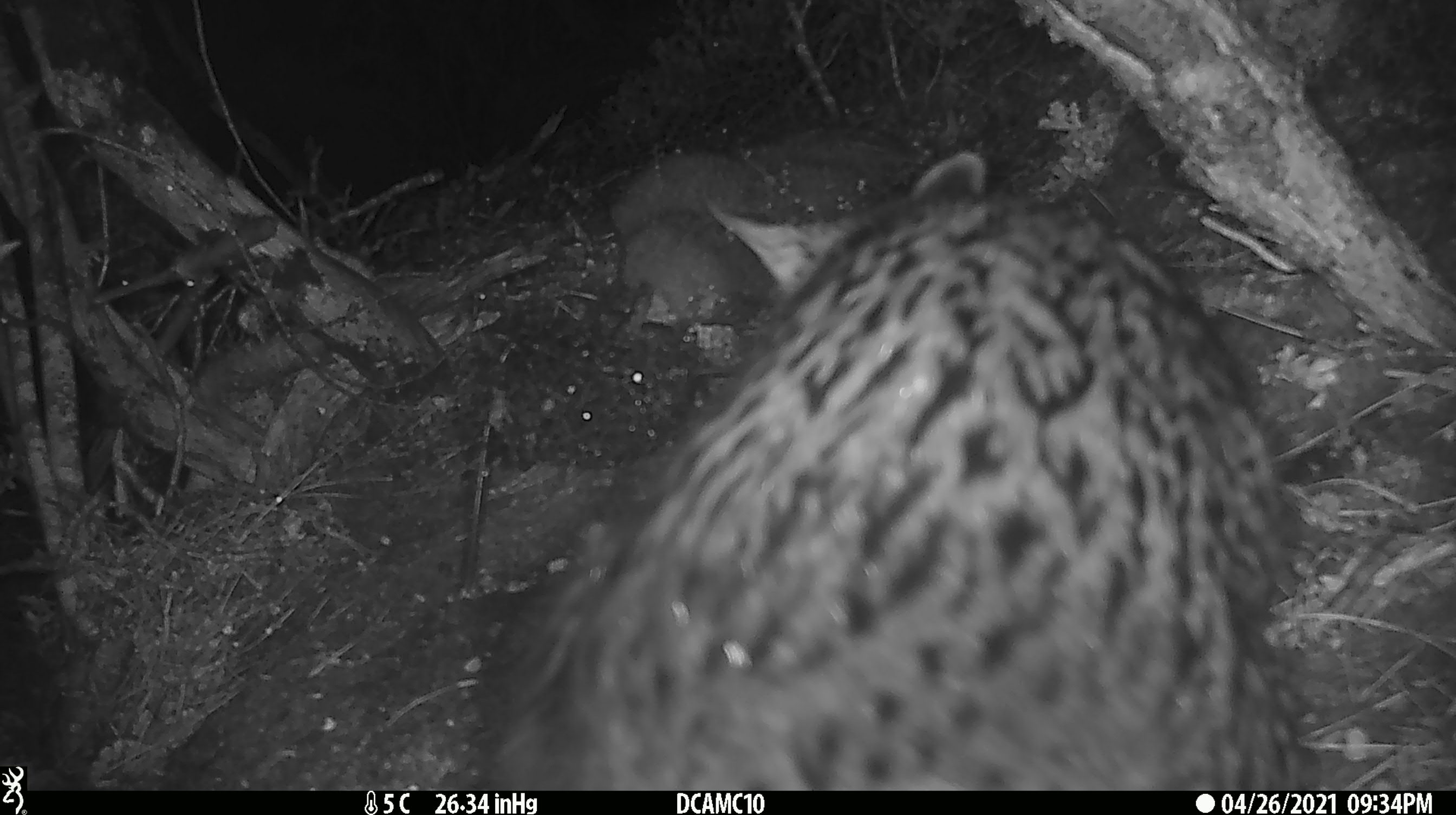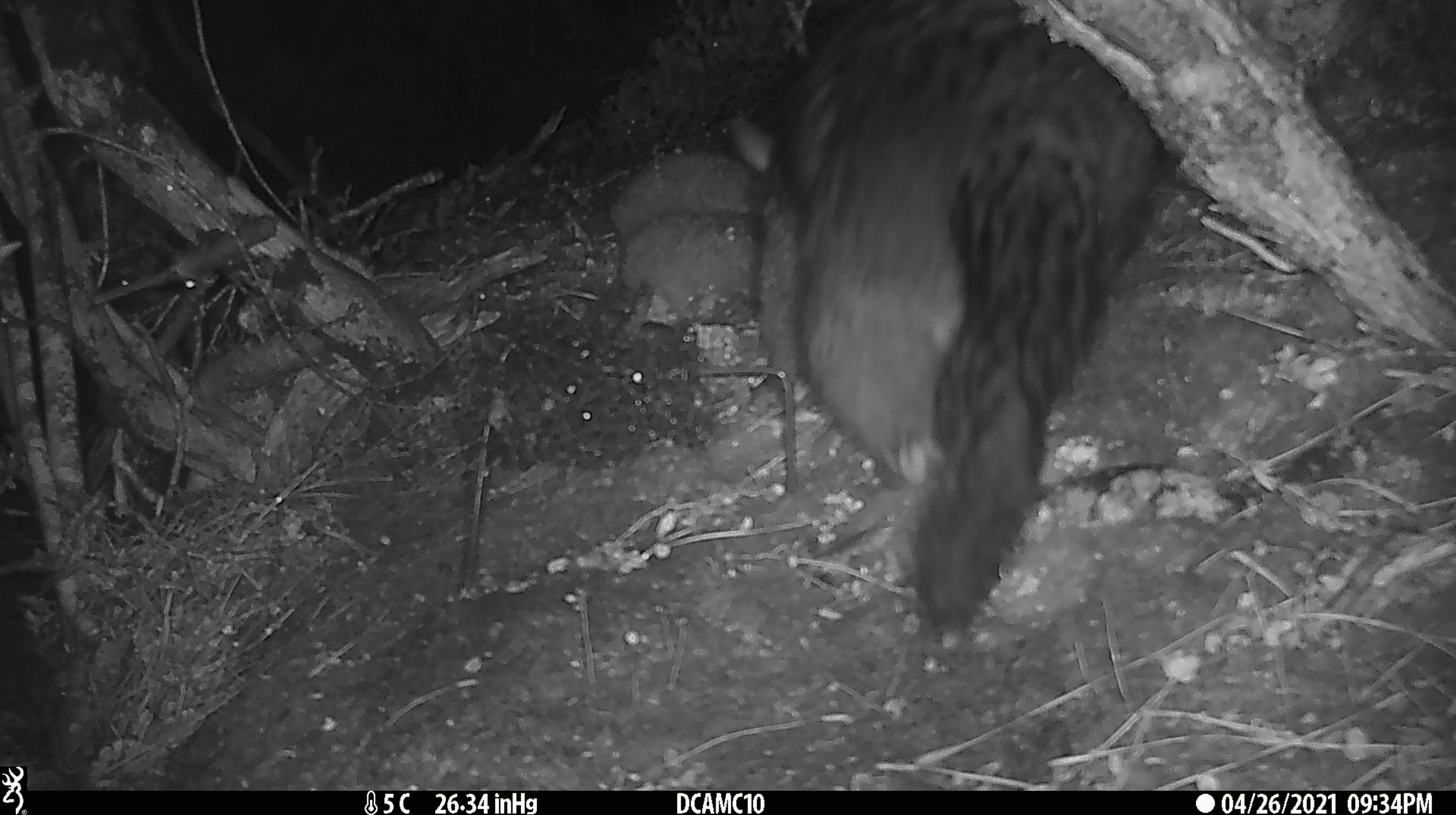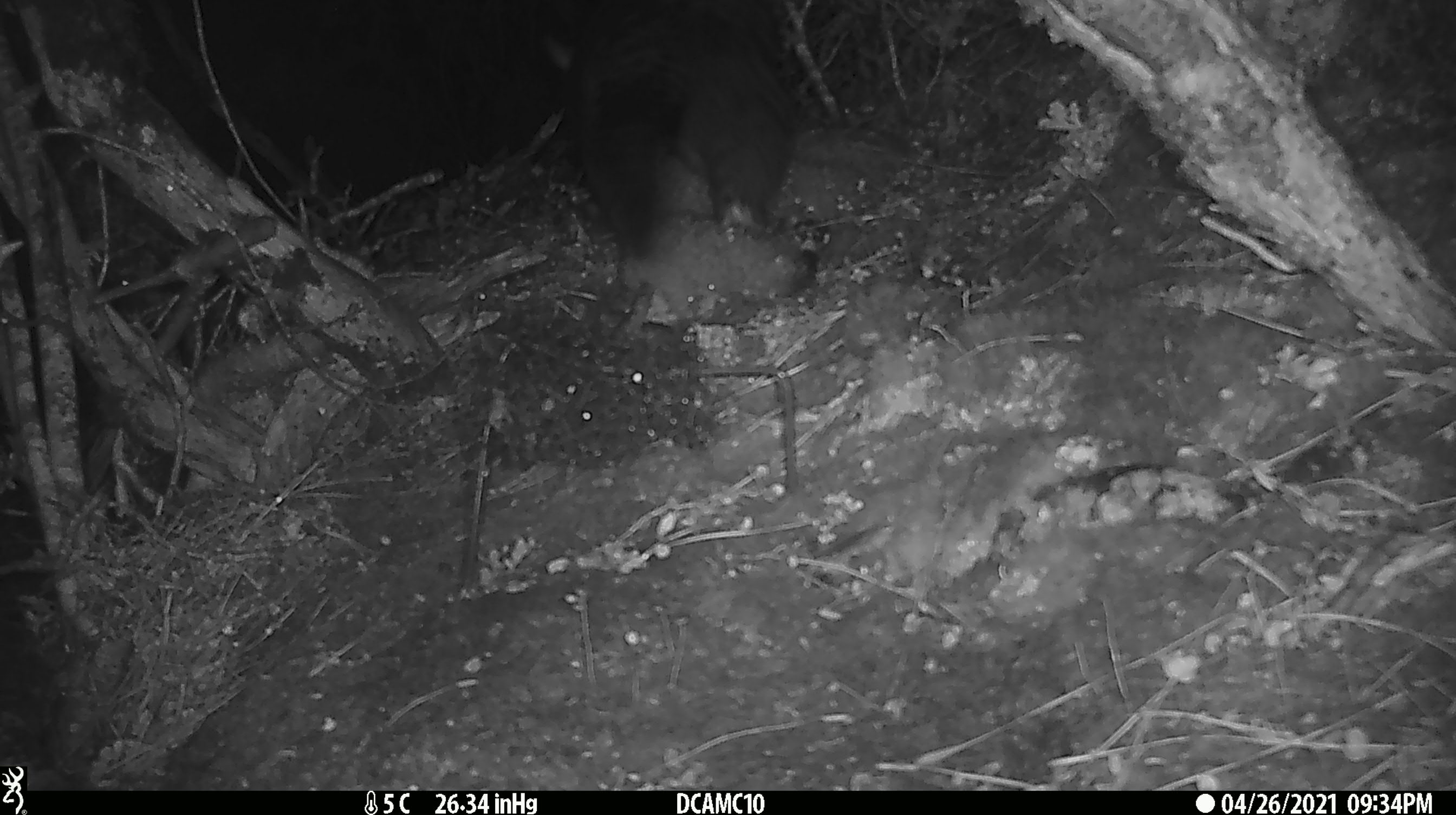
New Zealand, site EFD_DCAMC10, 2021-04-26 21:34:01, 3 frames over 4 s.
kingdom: Animalia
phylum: Chordata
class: Mammalia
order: Diprotodontia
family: Phalangeridae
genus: Trichosurus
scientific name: Trichosurus vulpecula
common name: common brushtail possum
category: possum